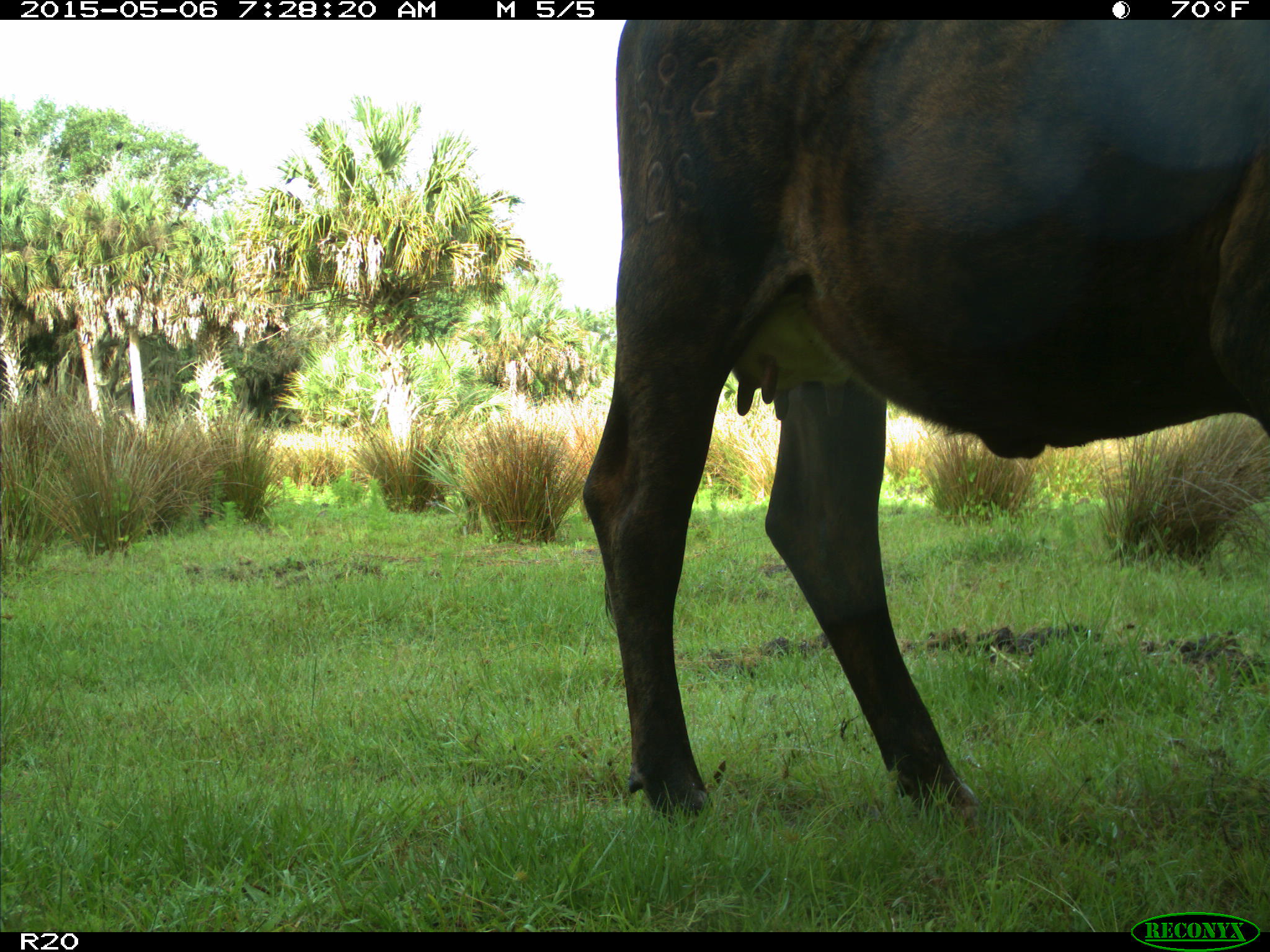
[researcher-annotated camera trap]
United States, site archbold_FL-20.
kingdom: Animalia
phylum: Chordata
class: Mammalia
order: Artiodactyla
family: Bovidae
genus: Bos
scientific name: Bos taurus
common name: domestic cow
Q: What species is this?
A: Bos taurus (domestic cow).